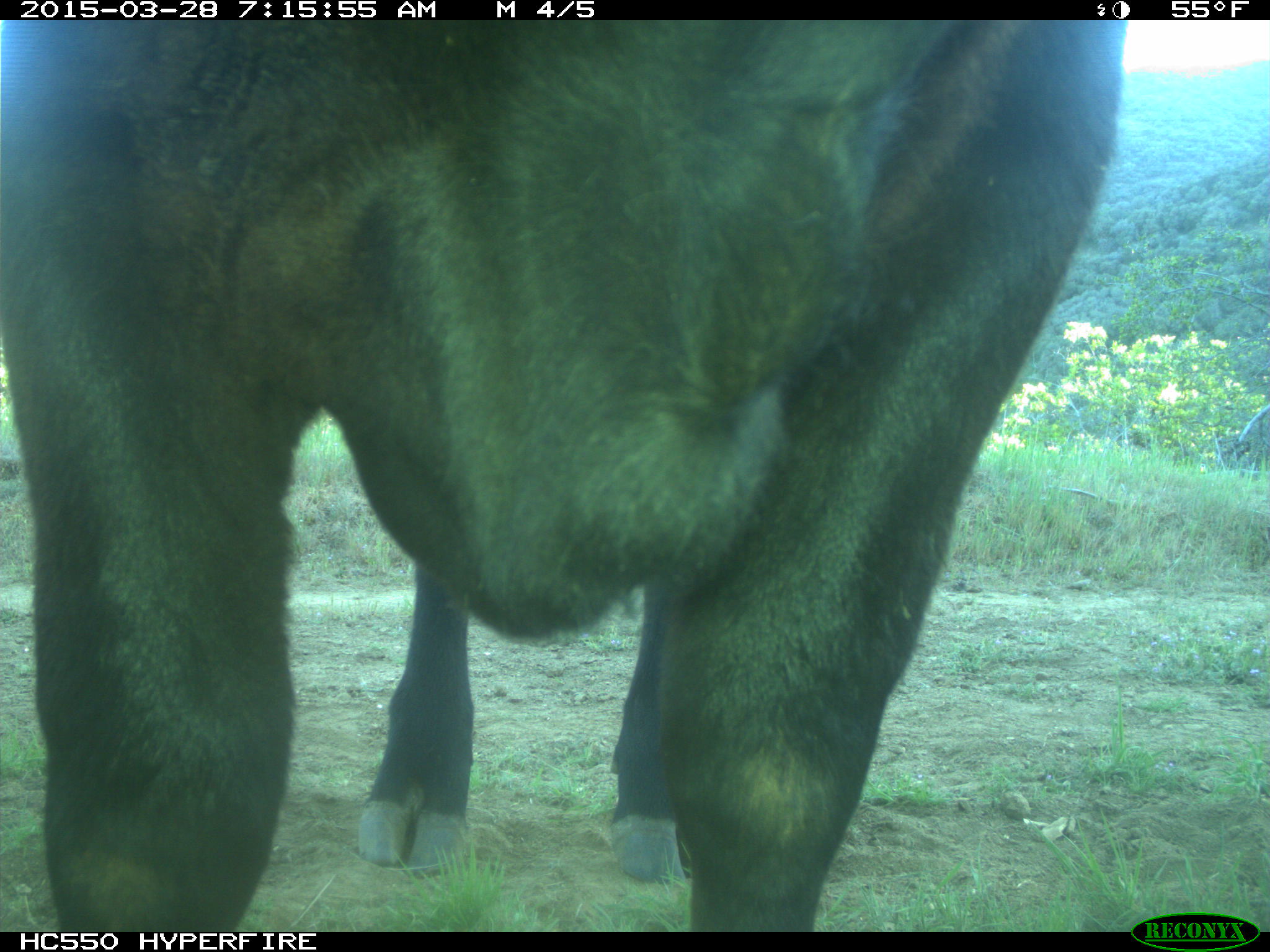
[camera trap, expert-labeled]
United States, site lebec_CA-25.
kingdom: Animalia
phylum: Chordata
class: Mammalia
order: Artiodactyla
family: Bovidae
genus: Bos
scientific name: Bos taurus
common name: domestic cow